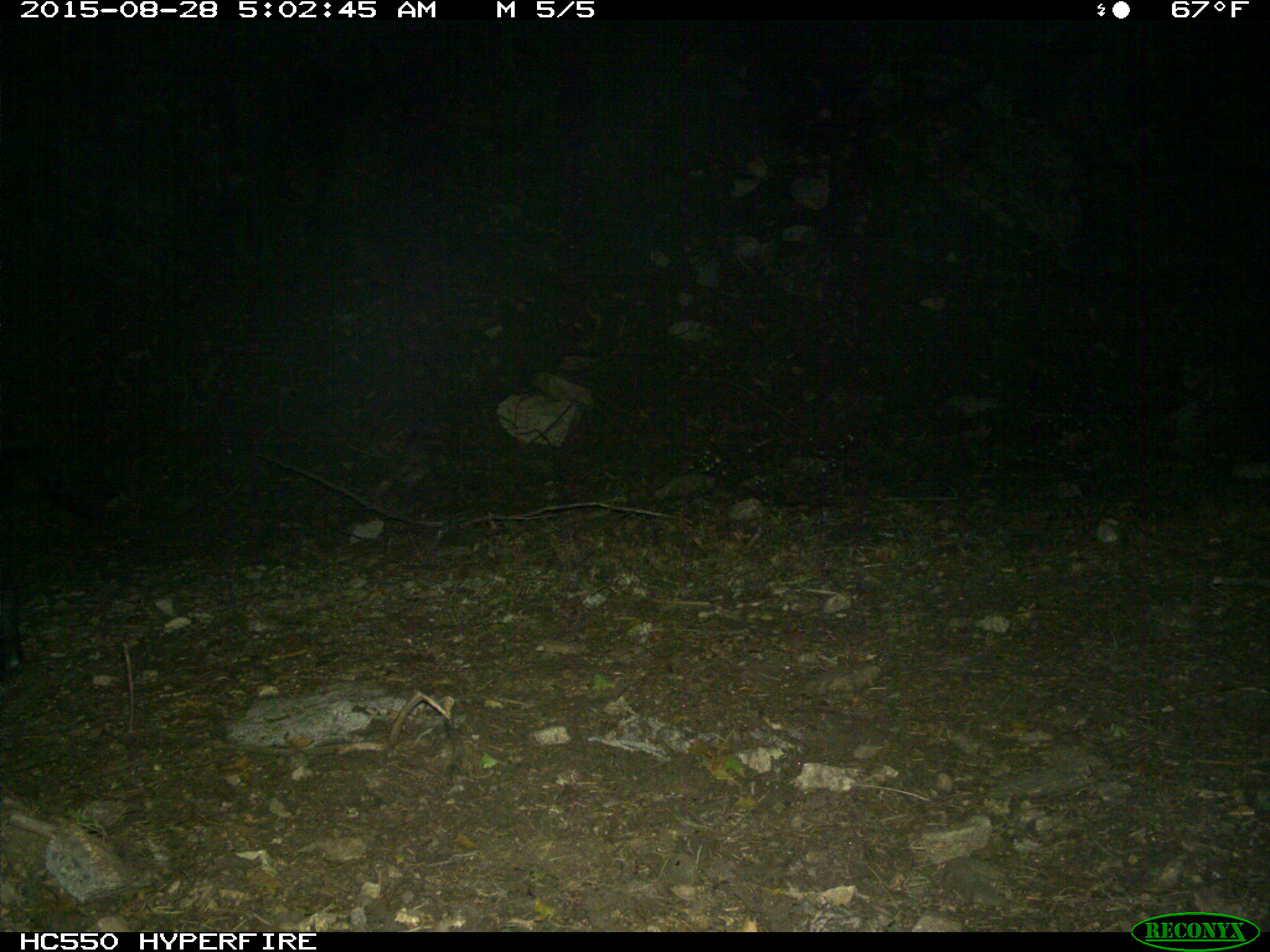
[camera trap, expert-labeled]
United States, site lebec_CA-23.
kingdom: Animalia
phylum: Chordata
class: Mammalia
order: Artiodactyla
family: Suidae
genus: Sus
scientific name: Sus scrofa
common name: wild boar